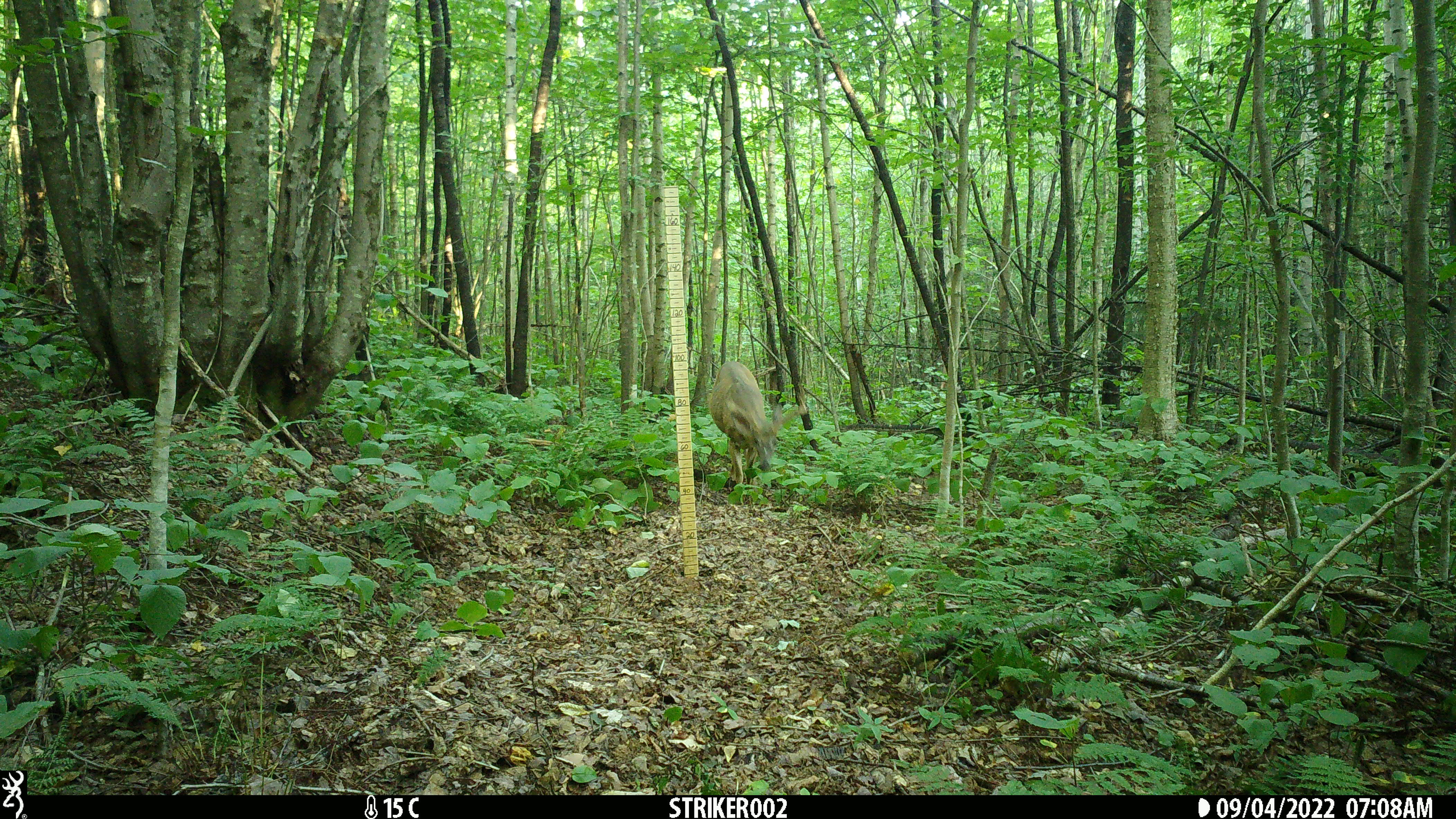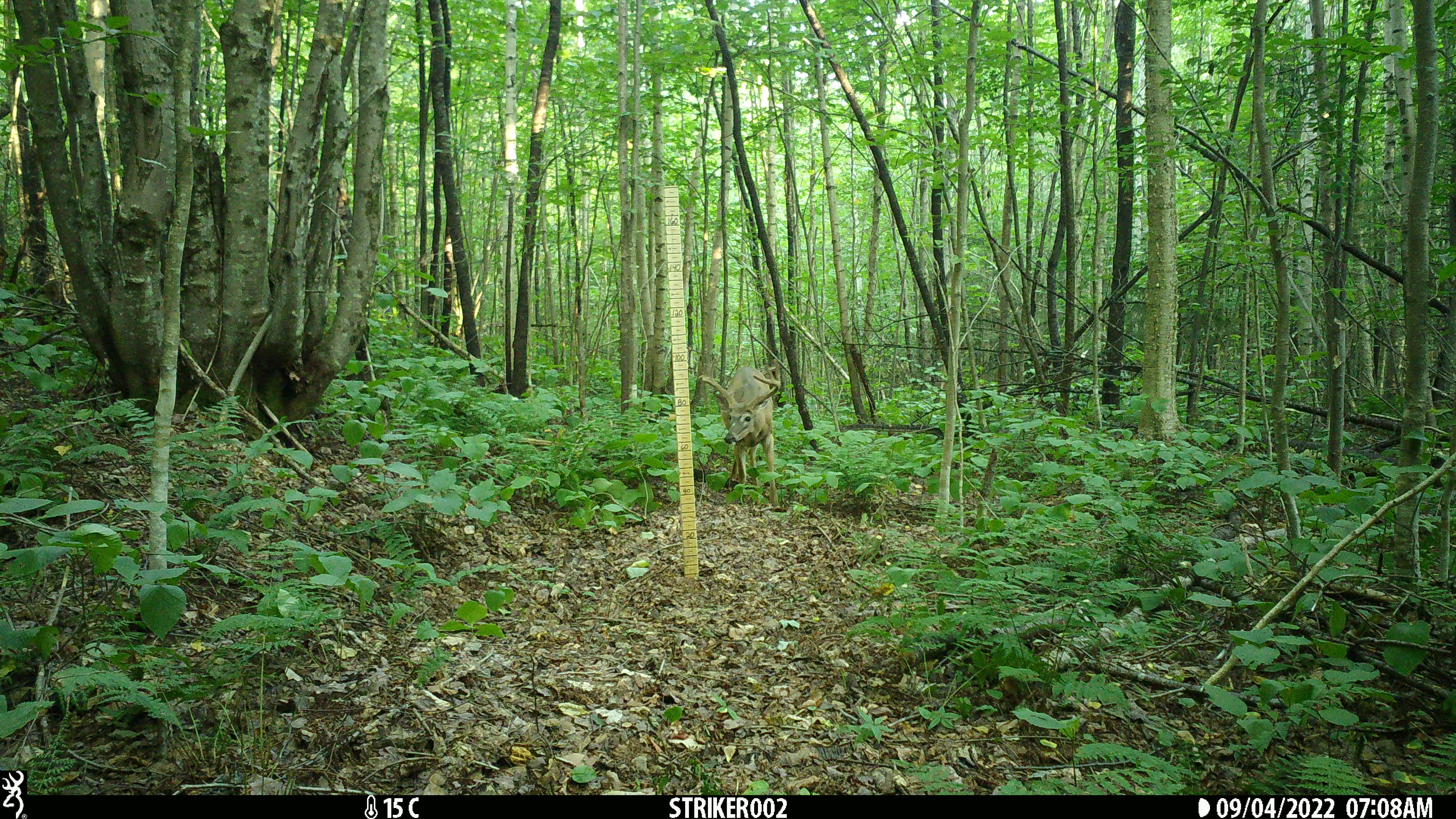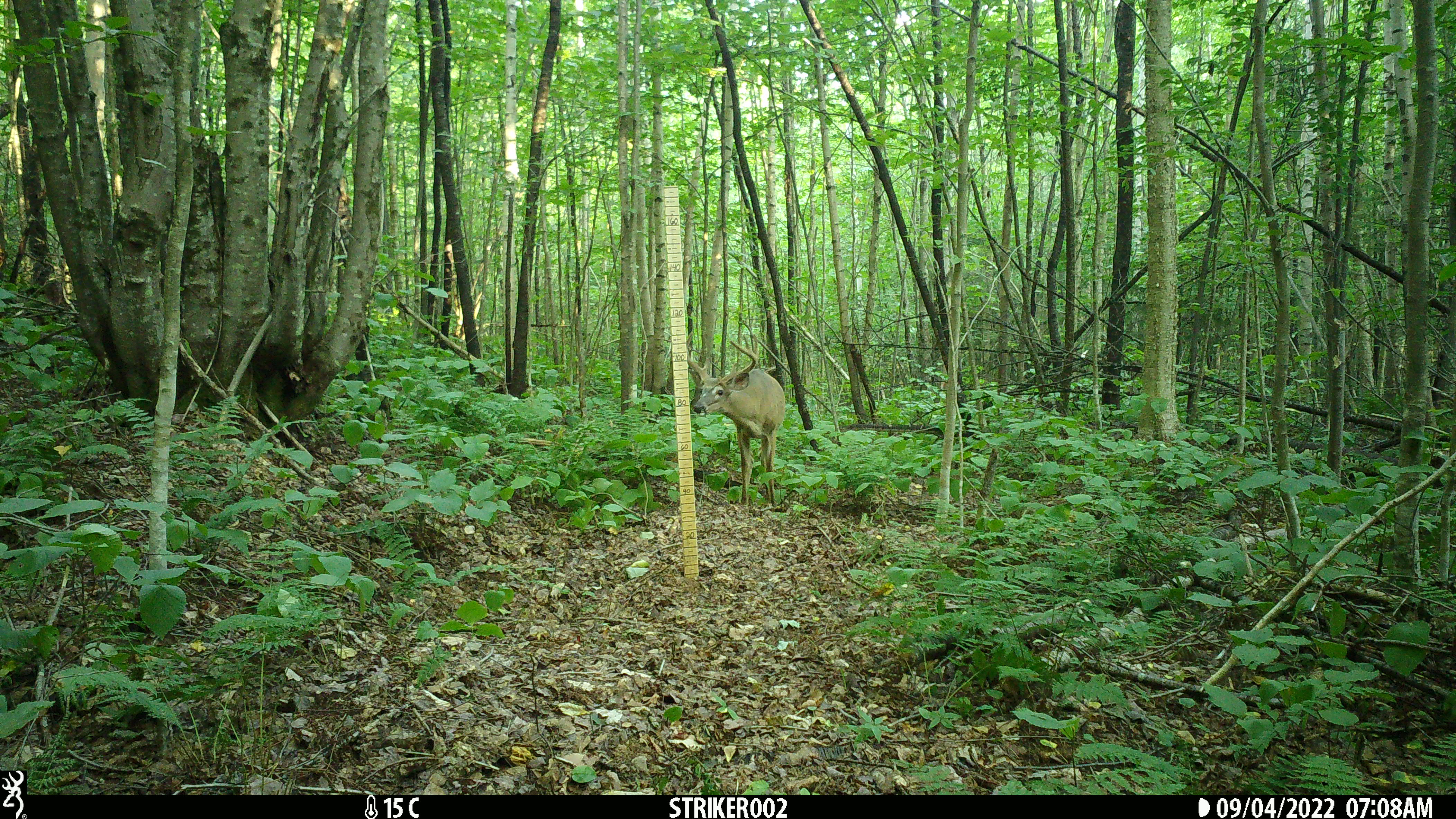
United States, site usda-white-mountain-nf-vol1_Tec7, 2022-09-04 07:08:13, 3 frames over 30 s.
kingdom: Animalia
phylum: Chordata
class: Mammalia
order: Artiodactyla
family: Cervidae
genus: Odocoileus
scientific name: Odocoileus virginianus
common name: white-tailed deer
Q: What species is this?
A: White-tailed deer (Odocoileus virginianus).